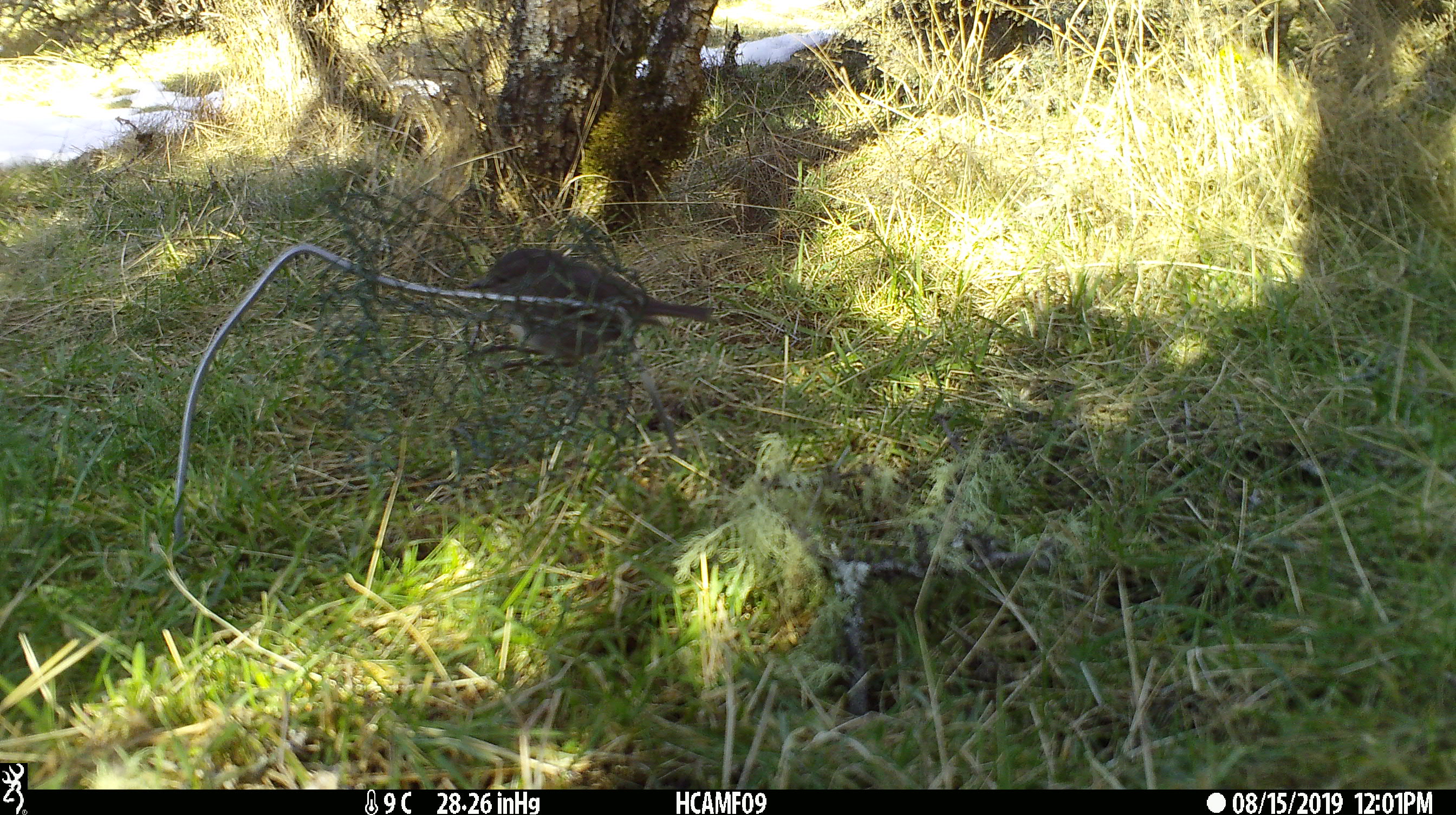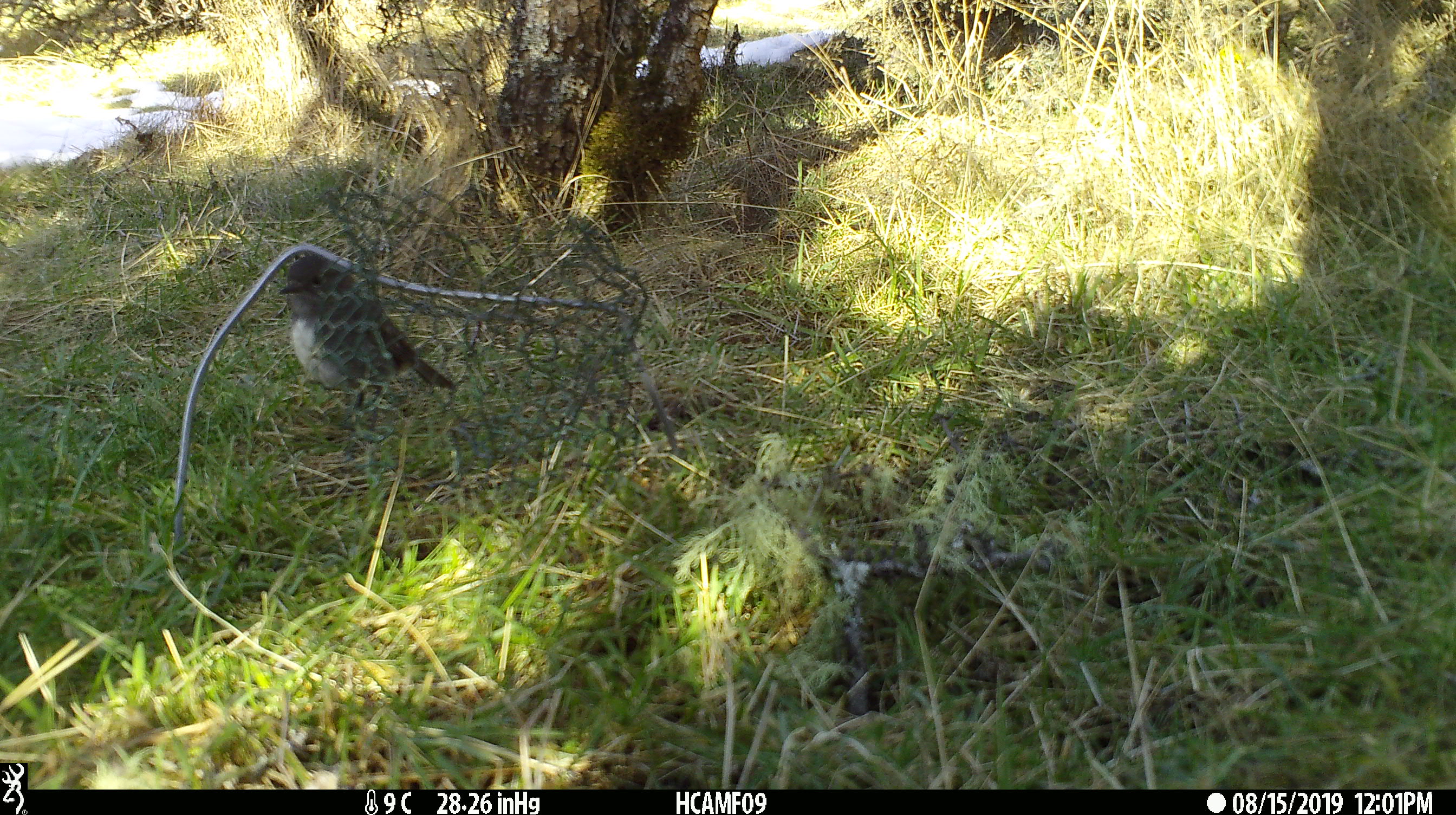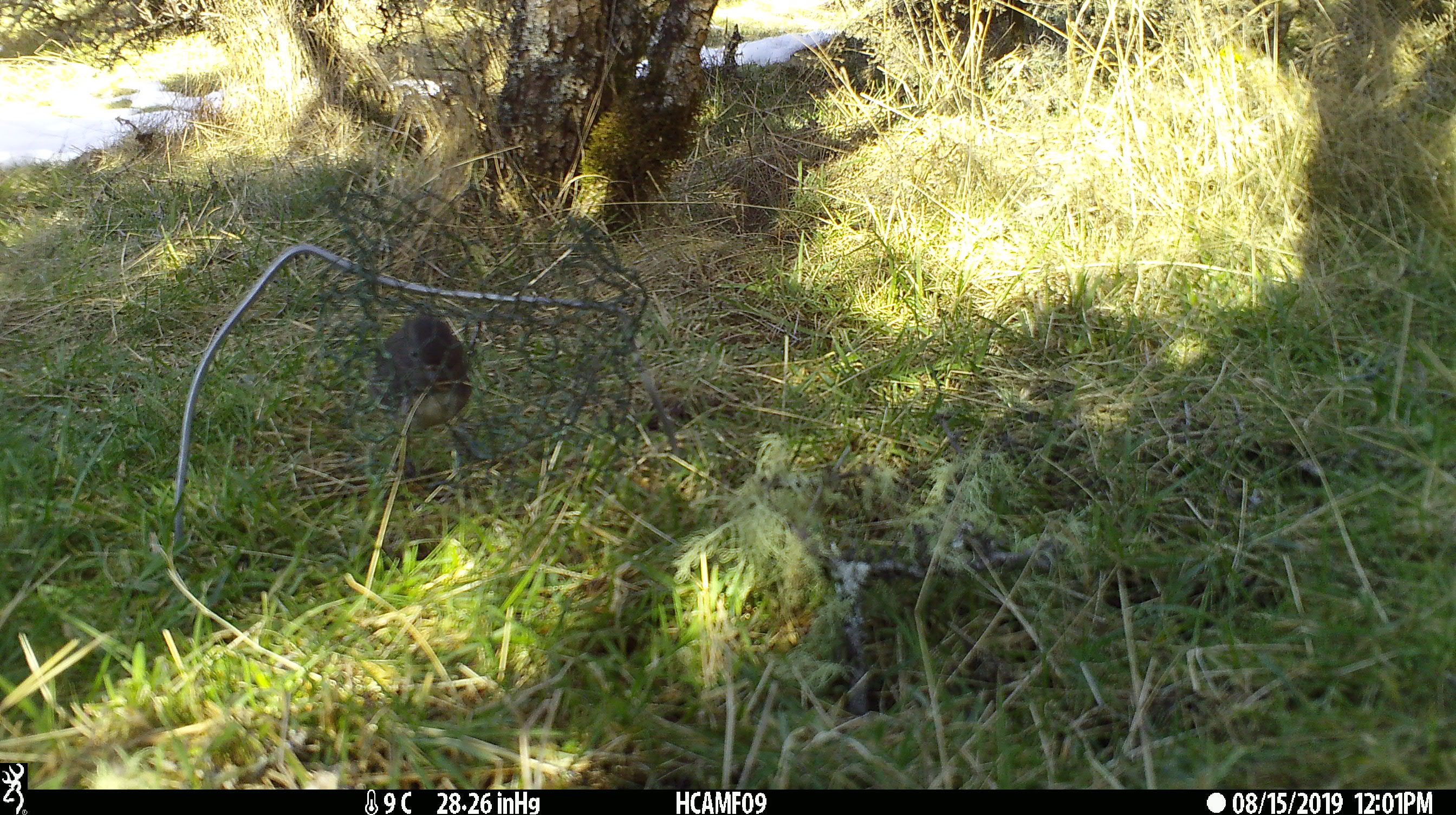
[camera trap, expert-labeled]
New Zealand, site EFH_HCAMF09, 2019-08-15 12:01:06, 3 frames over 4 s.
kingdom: Animalia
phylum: Chordata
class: Aves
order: Passeriformes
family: Petroicidae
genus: Petroica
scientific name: Petroica australis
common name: new zealand robin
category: robin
Robin (new zealand robin) (Petroica australis).